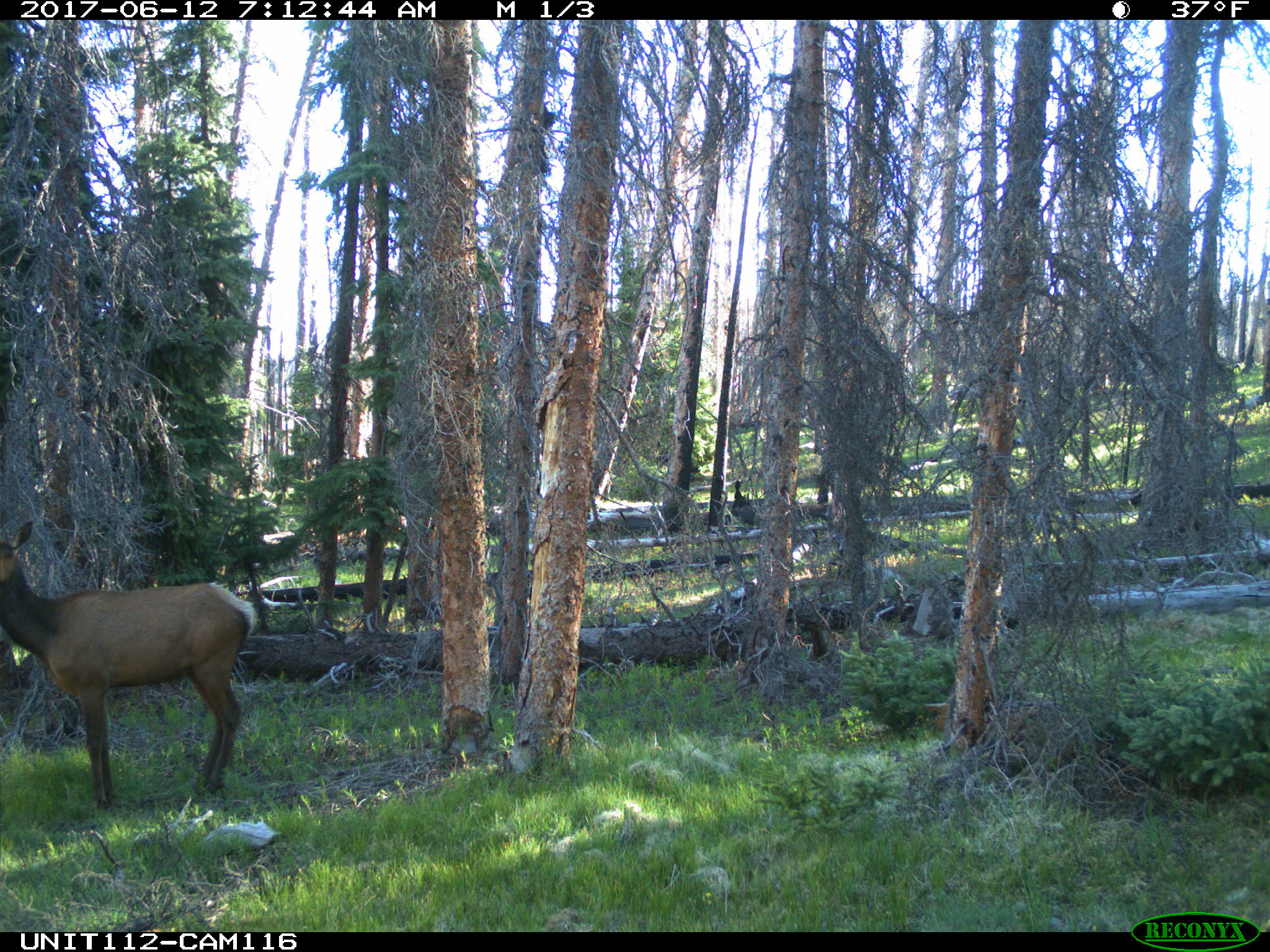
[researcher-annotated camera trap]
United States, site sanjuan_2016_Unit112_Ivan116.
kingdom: Animalia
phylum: Chordata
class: Mammalia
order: Artiodactyla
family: Cervidae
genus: Cervus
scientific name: Cervus elaphus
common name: red deer